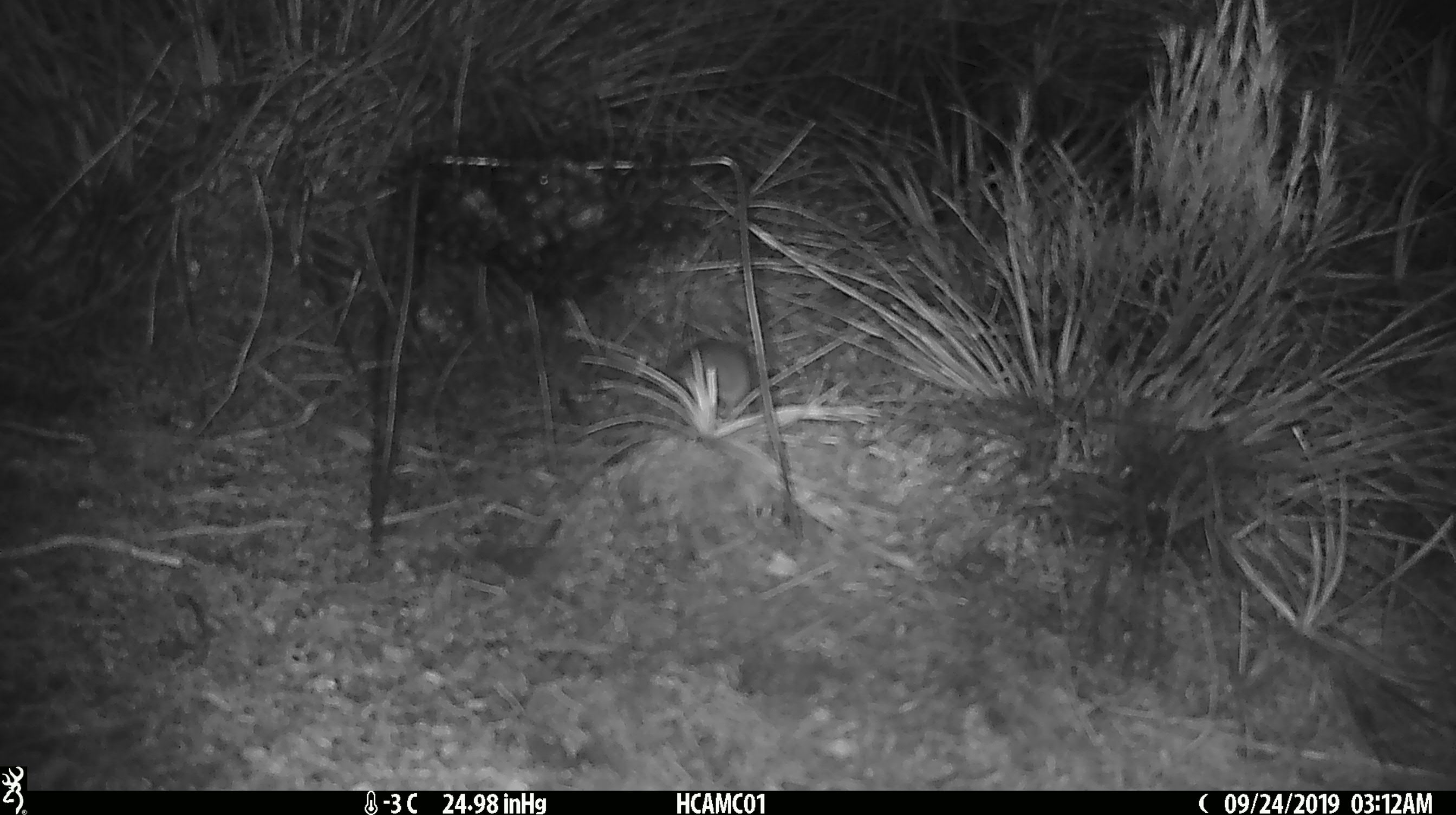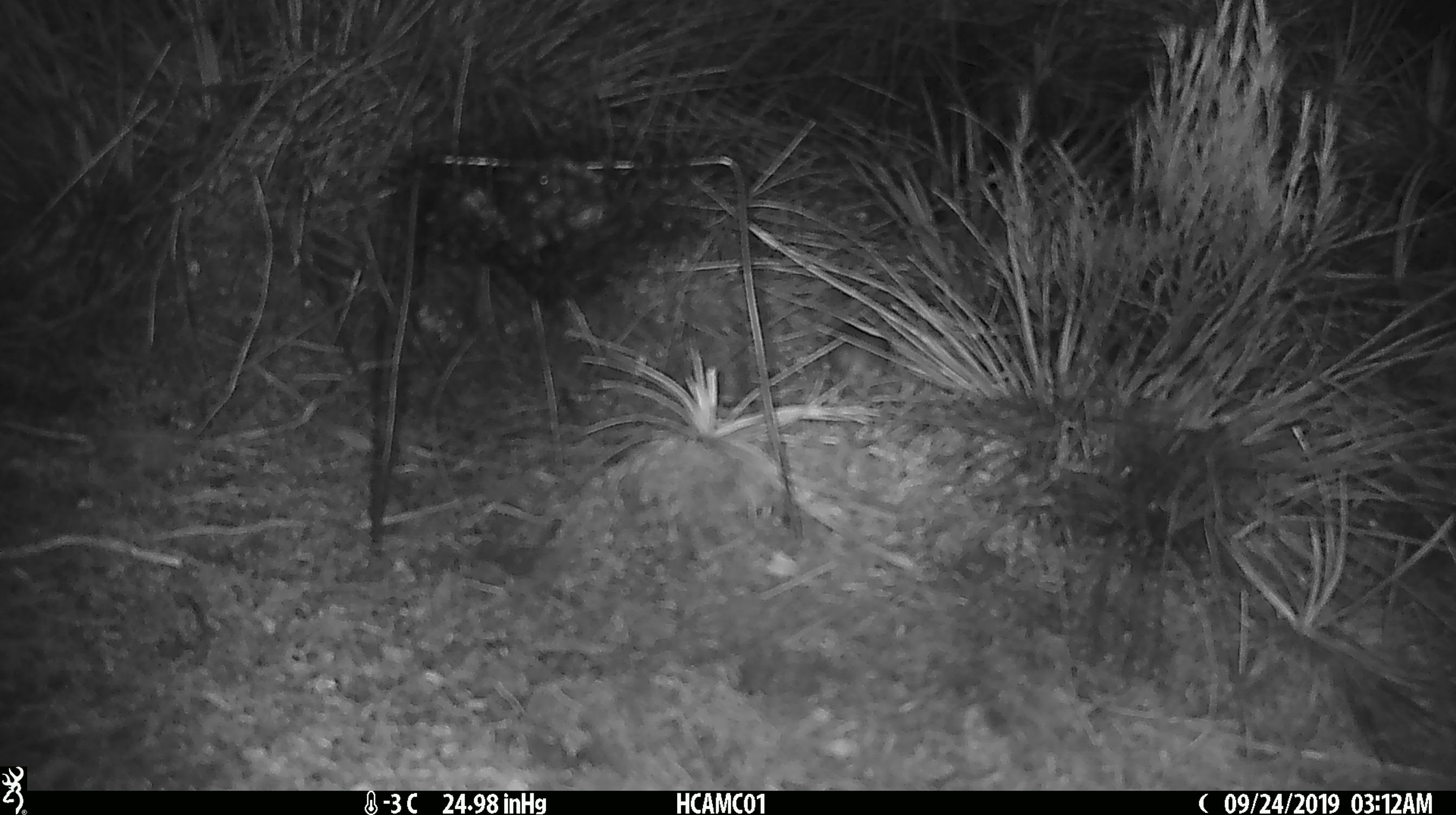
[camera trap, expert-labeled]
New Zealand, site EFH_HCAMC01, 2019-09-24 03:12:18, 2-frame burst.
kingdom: Animalia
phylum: Chordata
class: Mammalia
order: Rodentia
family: Muridae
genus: Mus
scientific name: Mus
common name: mouse